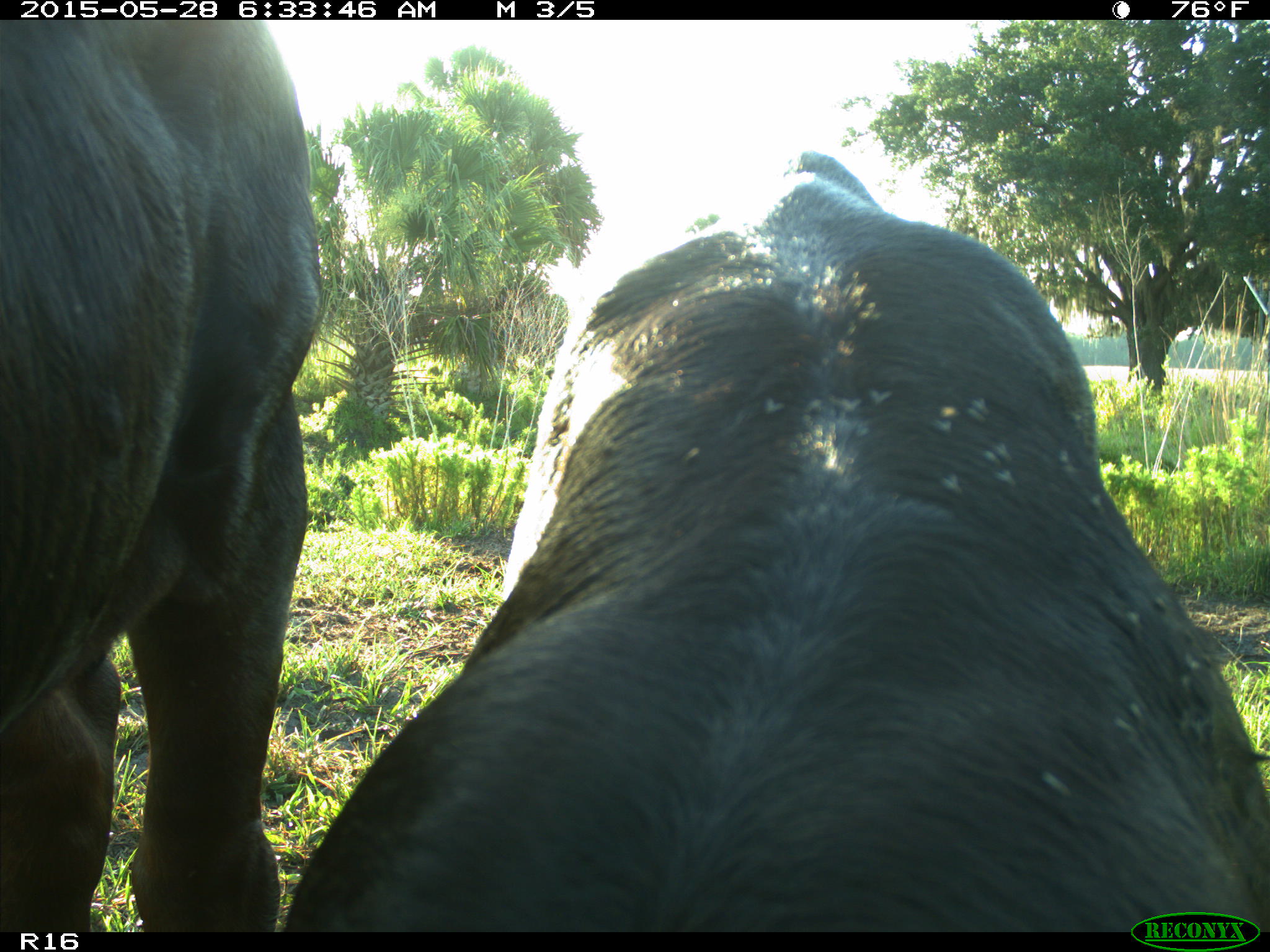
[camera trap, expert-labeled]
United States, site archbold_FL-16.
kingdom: Animalia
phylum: Chordata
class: Mammalia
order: Artiodactyla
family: Bovidae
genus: Bos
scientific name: Bos taurus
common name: domestic cow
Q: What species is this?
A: Bos taurus (domestic cow).